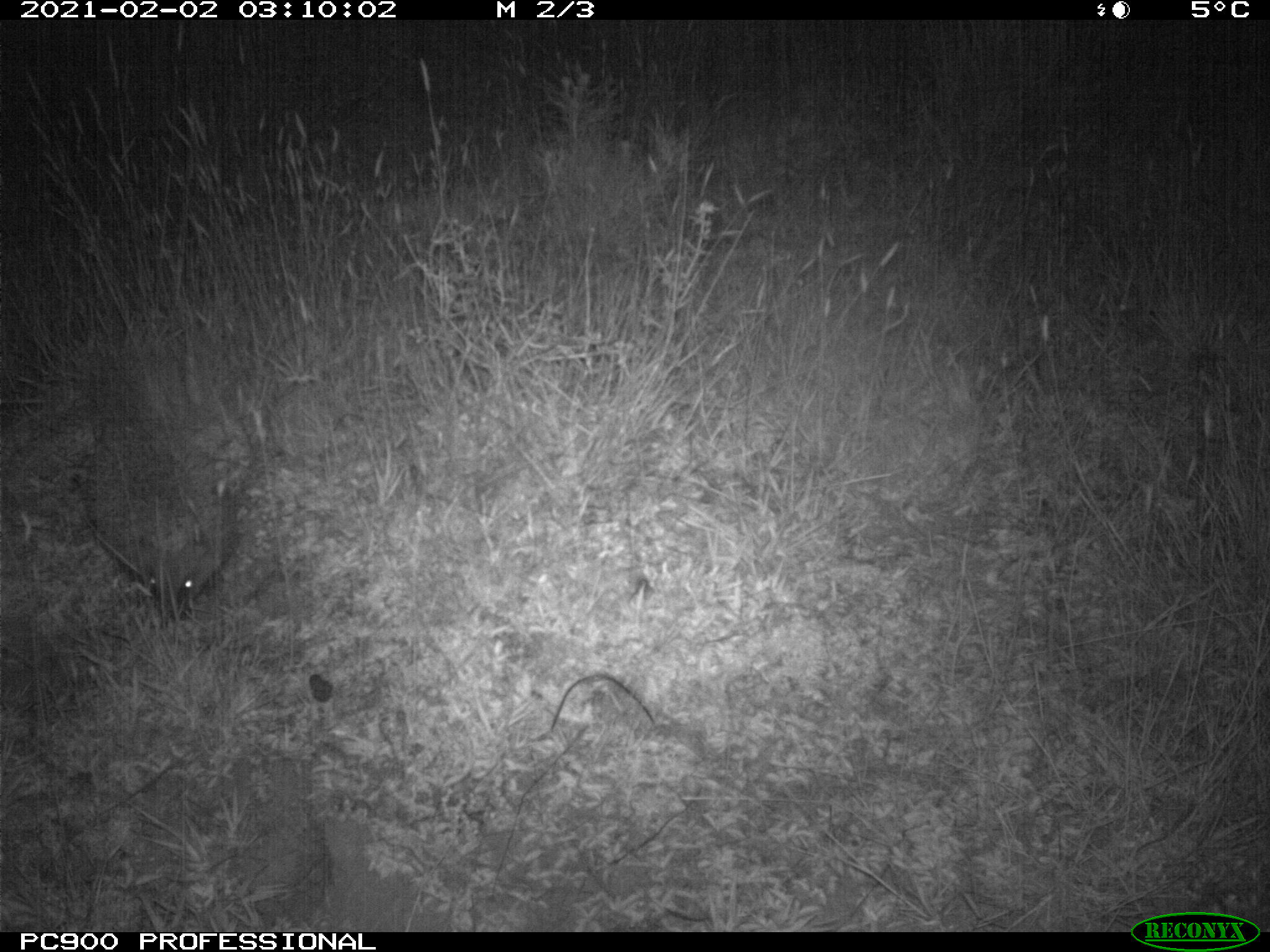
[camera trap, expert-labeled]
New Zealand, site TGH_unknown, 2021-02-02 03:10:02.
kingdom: Animalia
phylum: Chordata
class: Mammalia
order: Eulipotyphla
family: Erinaceidae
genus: Erinaceus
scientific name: Erinaceus europaeus europaeus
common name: european hedgehog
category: hedgehog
Hedgehog (european hedgehog) (Erinaceus europaeus europaeus).